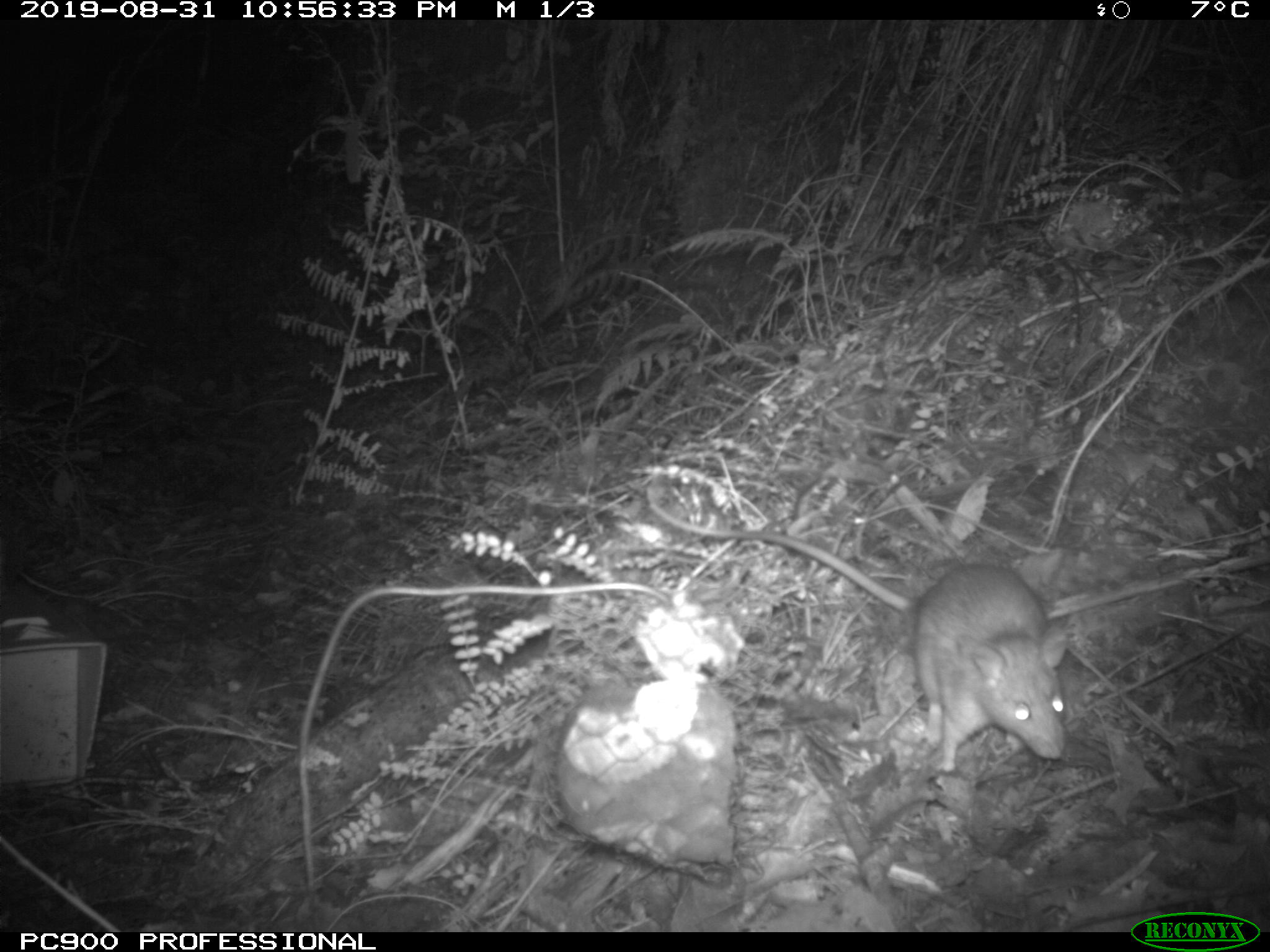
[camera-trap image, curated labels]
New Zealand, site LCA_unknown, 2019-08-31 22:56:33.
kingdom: Animalia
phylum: Chordata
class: Mammalia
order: Rodentia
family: Muridae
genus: Rattus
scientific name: Rattus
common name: rat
Rat (Rattus).